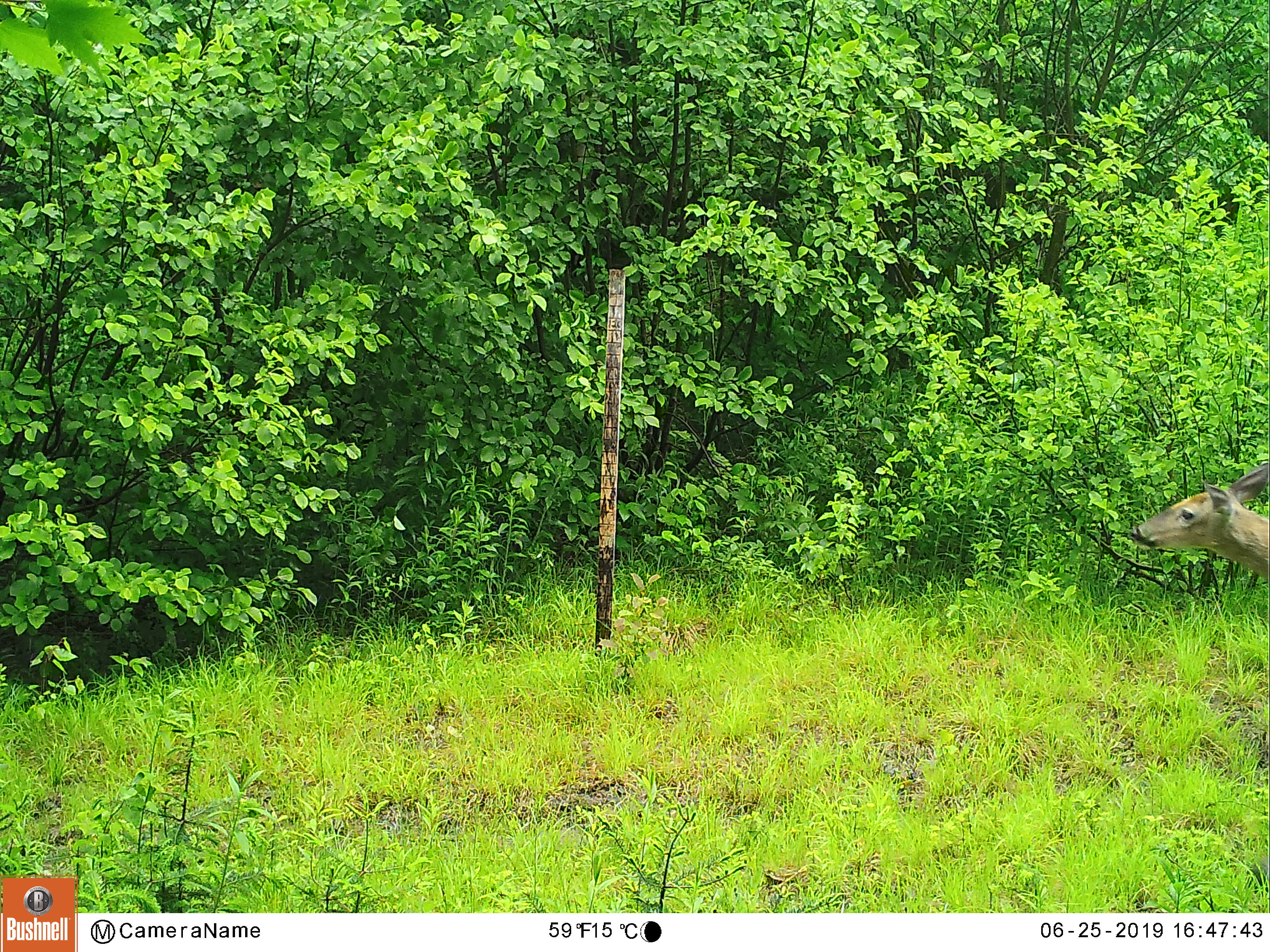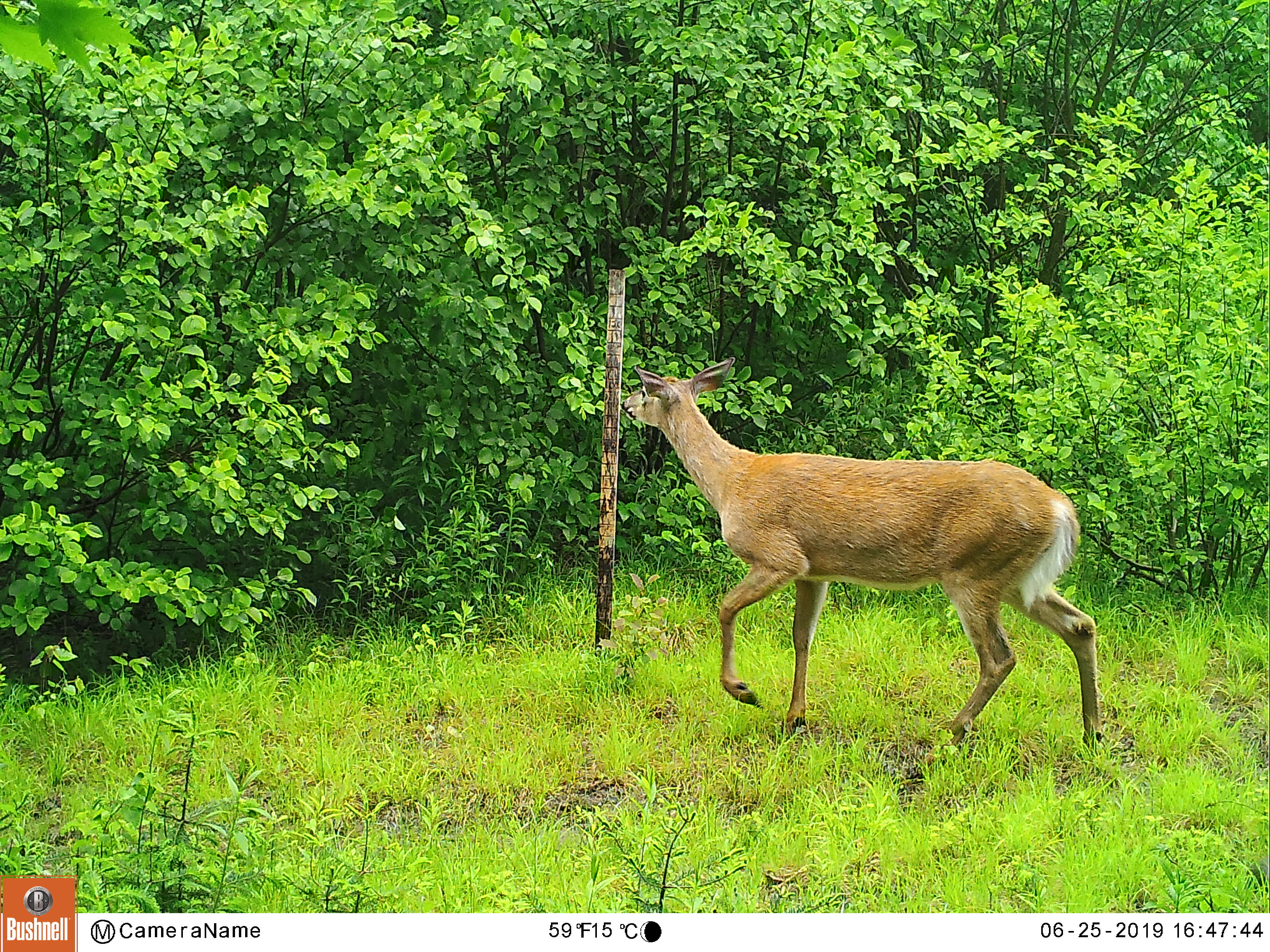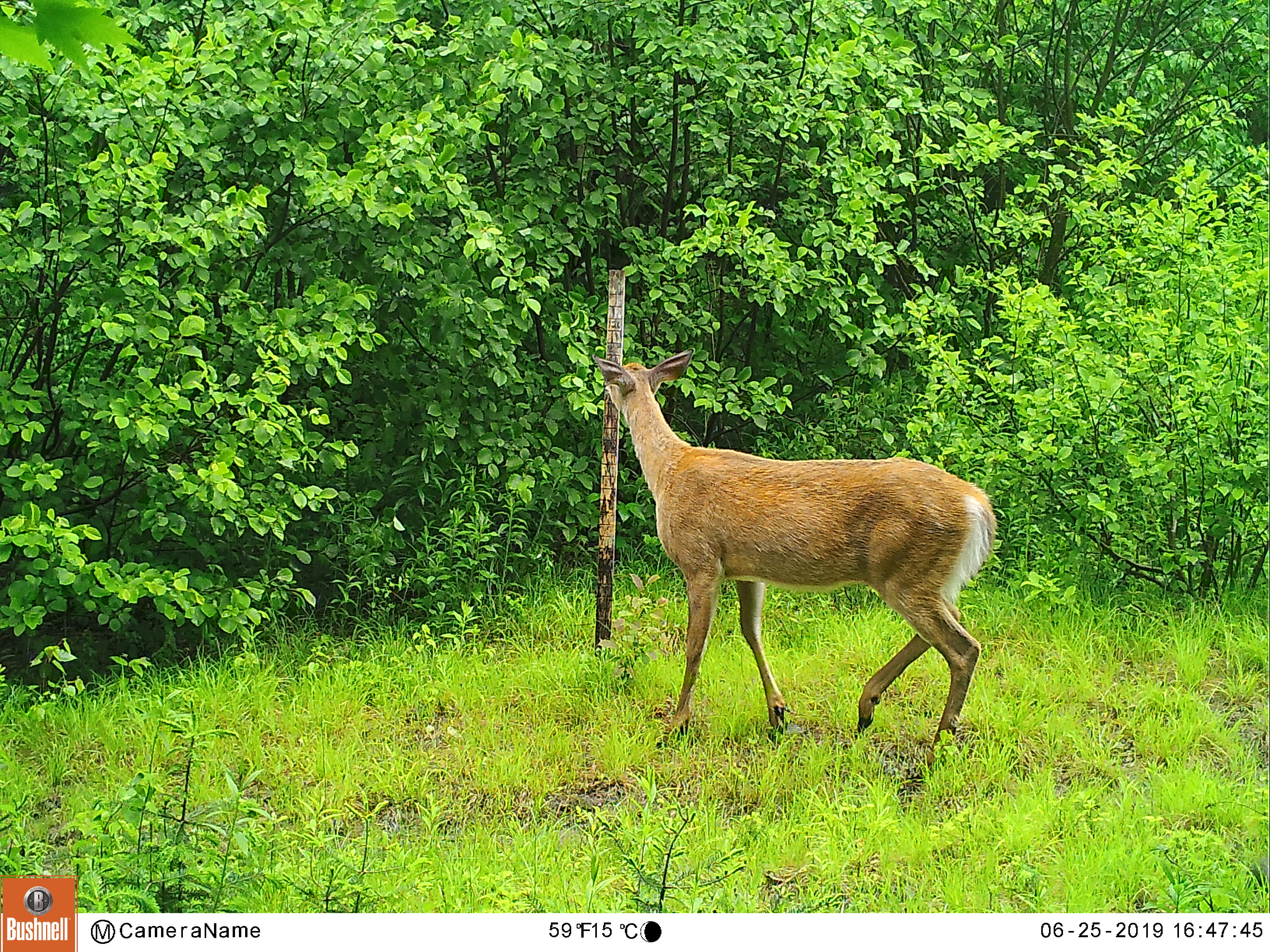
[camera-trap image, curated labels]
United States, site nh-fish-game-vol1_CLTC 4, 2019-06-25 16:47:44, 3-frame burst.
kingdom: Animalia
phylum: Chordata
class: Mammalia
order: Artiodactyla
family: Cervidae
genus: Odocoileus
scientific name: Odocoileus virginianus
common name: white-tailed deer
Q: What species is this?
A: White-tailed deer (Odocoileus virginianus).